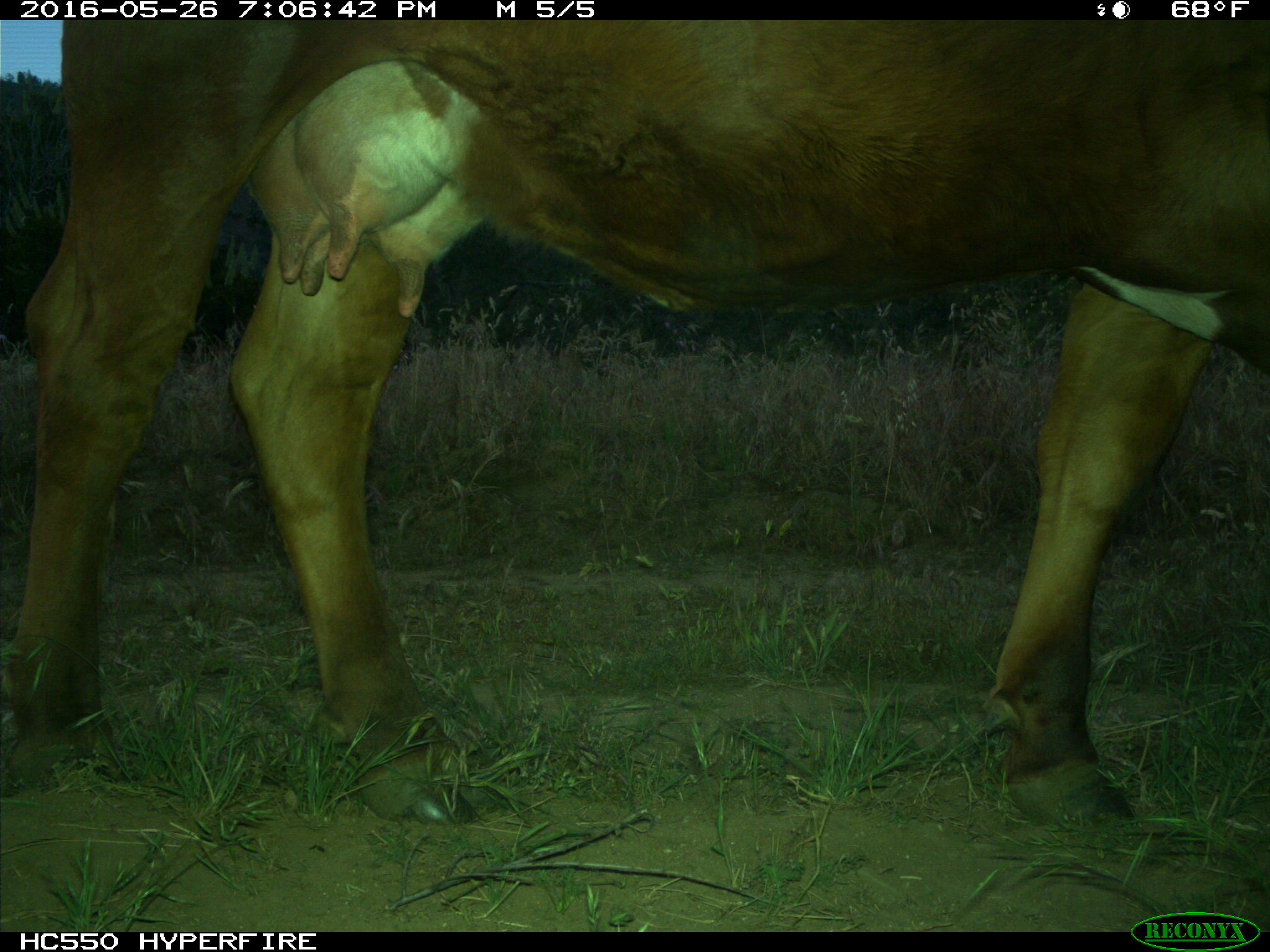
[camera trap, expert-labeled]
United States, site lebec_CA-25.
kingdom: Animalia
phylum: Chordata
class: Mammalia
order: Artiodactyla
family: Bovidae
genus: Bos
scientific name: Bos taurus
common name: domestic cow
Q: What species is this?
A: Bos taurus (domestic cow).